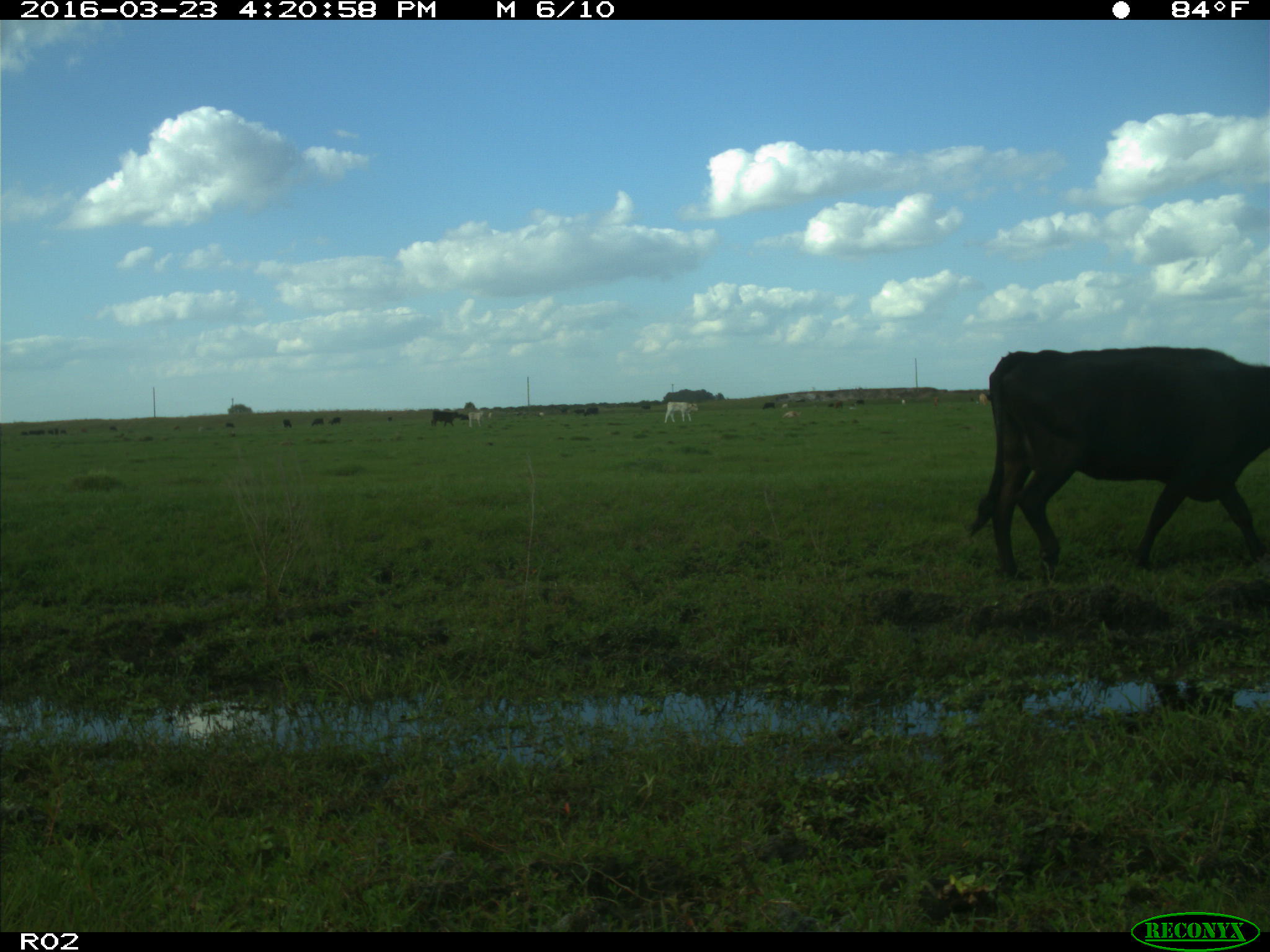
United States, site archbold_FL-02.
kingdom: Animalia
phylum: Chordata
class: Mammalia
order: Artiodactyla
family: Bovidae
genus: Bos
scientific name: Bos taurus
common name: domestic cow